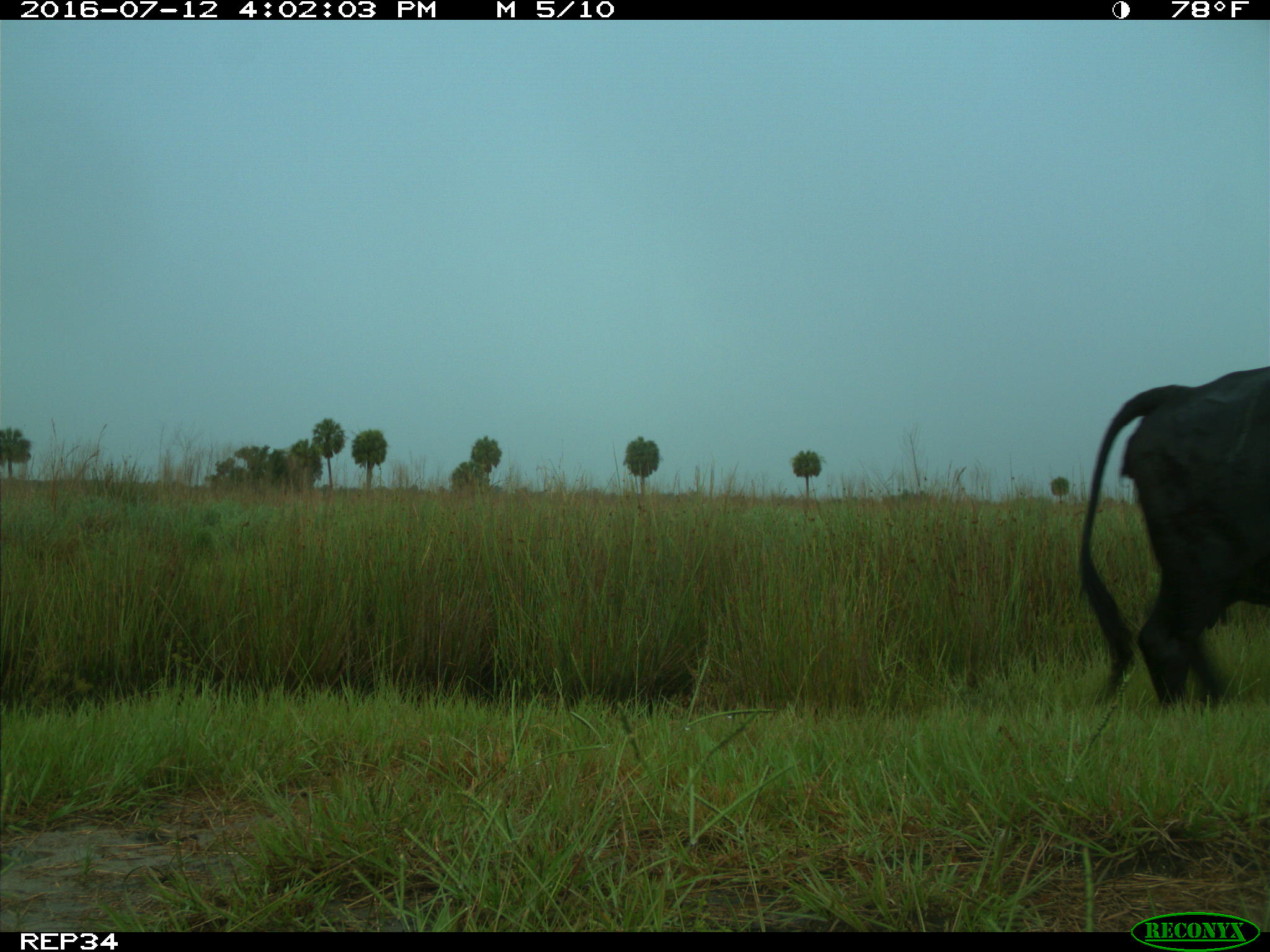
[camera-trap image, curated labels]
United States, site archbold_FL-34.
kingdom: Animalia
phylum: Chordata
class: Mammalia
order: Artiodactyla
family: Bovidae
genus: Bos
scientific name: Bos taurus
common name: domestic cow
Bos taurus (domestic cow).